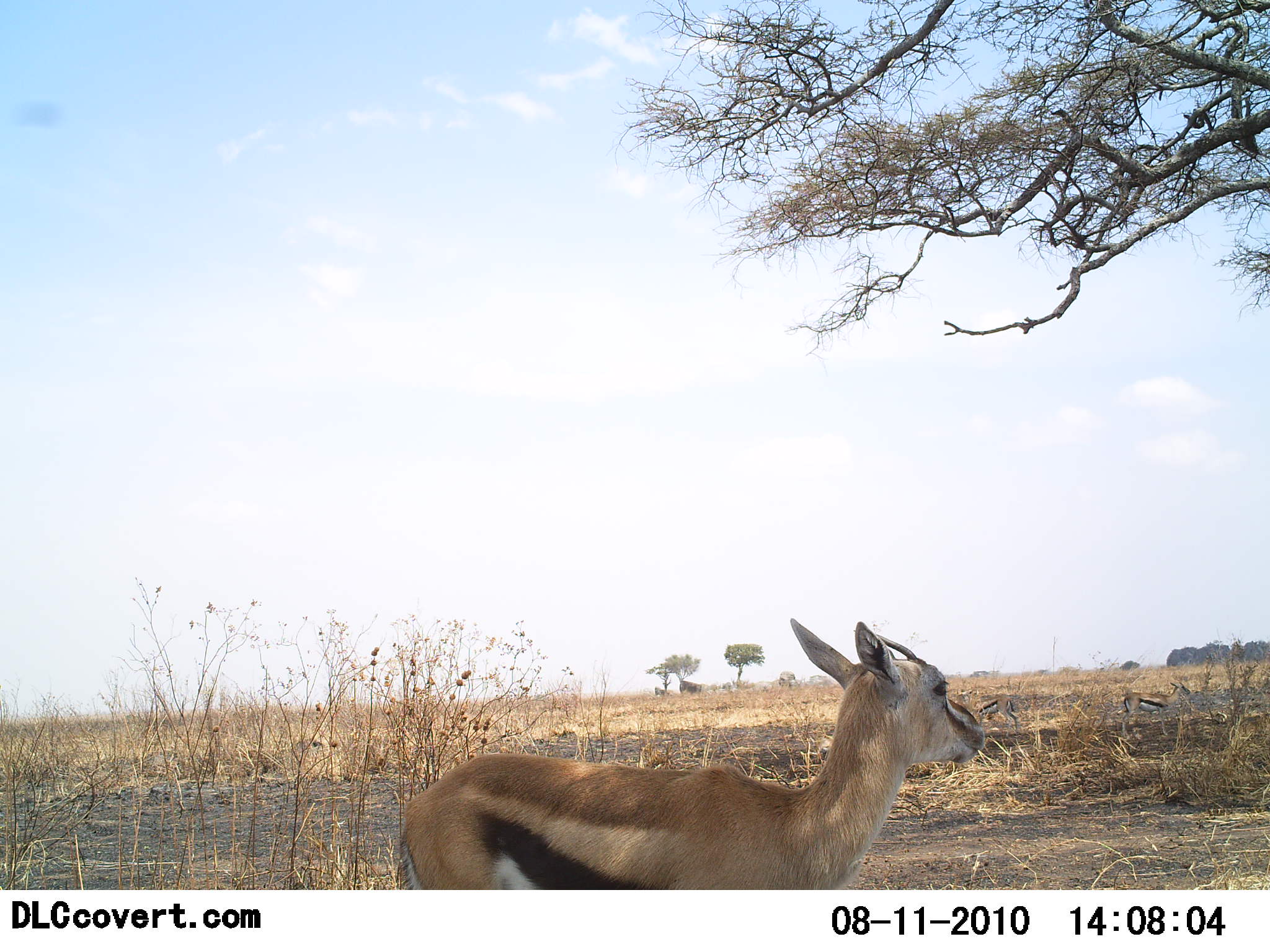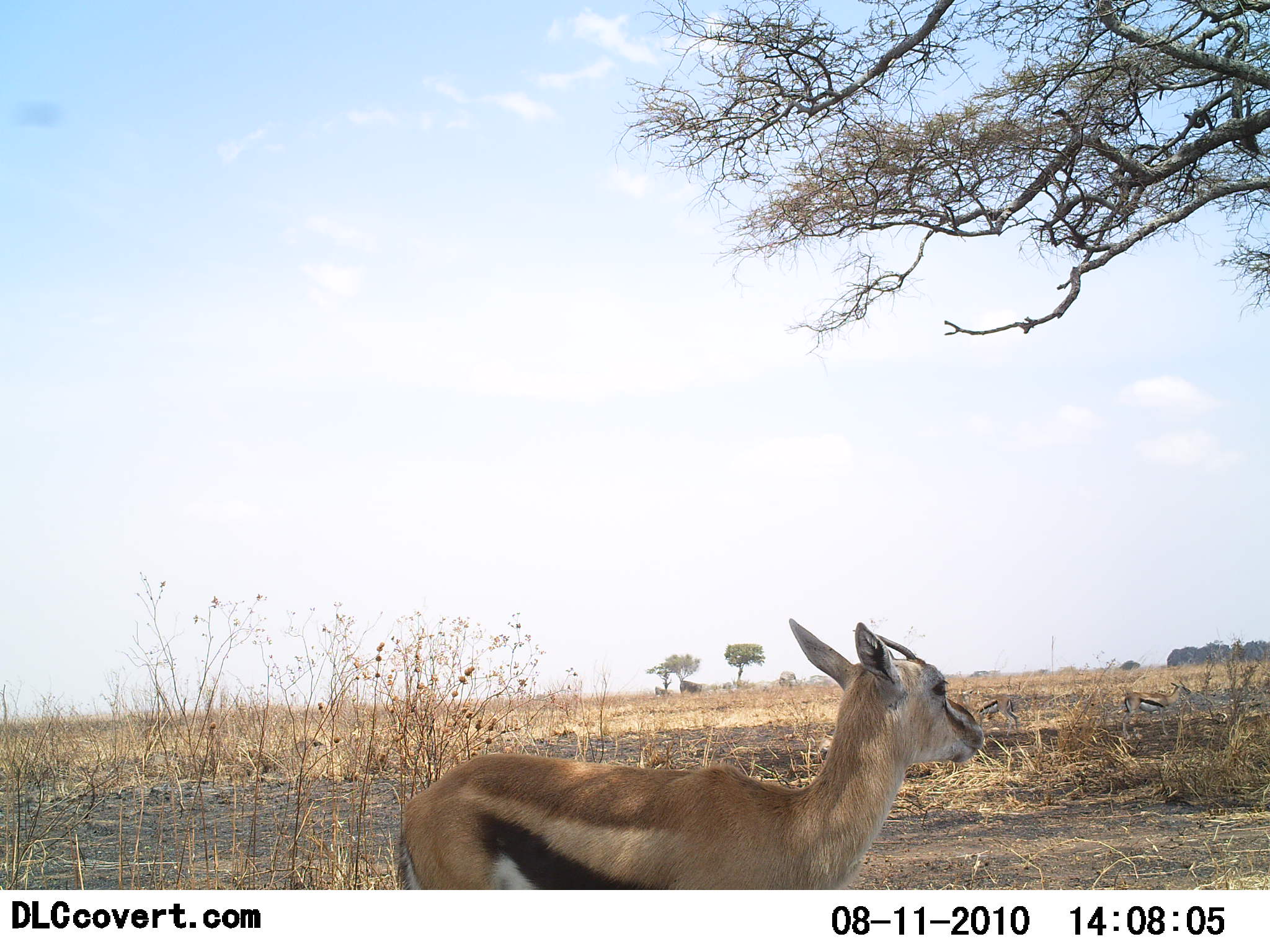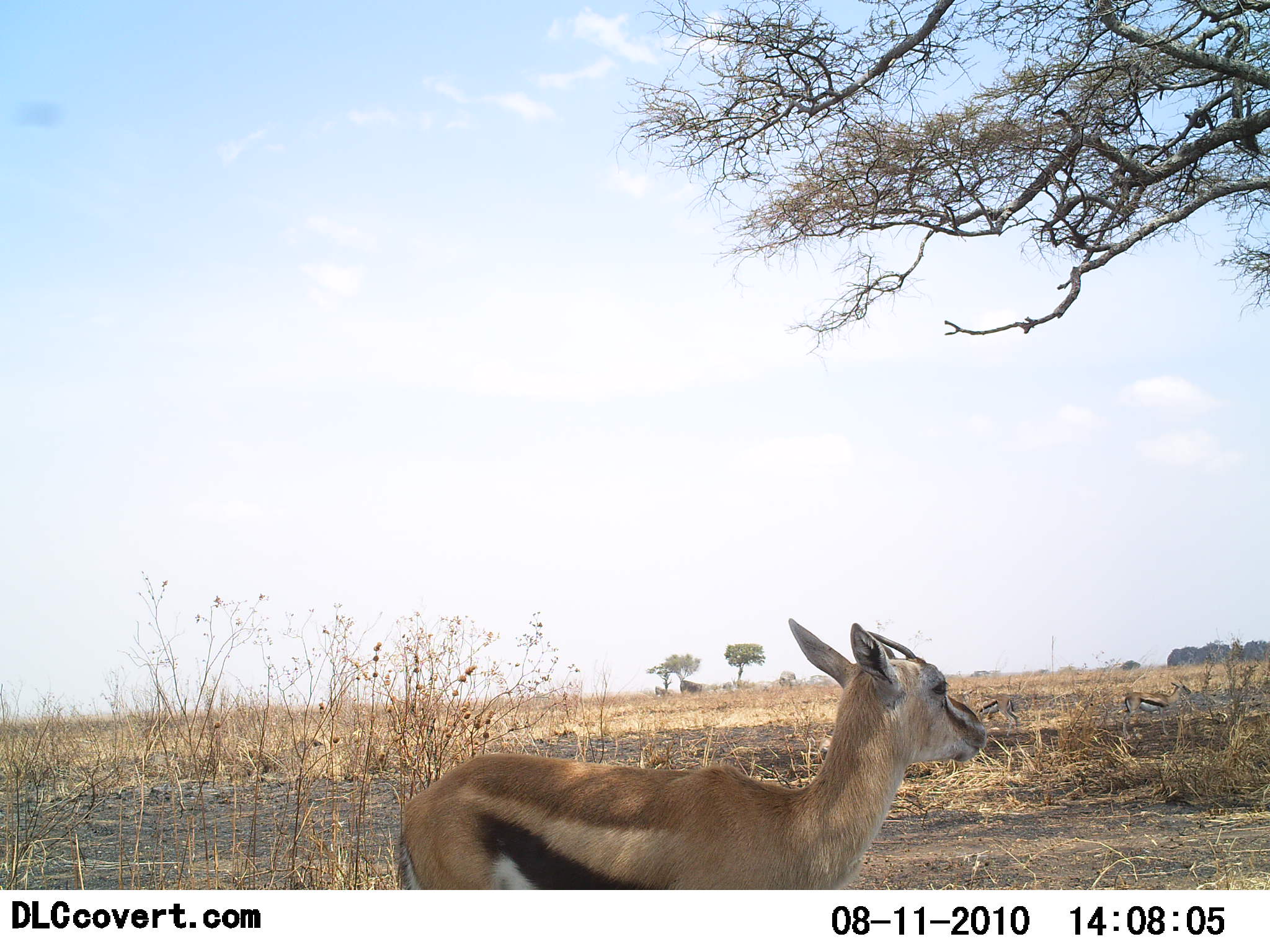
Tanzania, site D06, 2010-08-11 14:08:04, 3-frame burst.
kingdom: Animalia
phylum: Chordata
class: Mammalia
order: Artiodactyla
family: Bovidae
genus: Eudorcas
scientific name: Eudorcas thomsonii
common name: thomson's gazelle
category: gazellethomsons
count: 3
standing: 100%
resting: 12%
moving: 6%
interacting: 0%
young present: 18%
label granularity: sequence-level